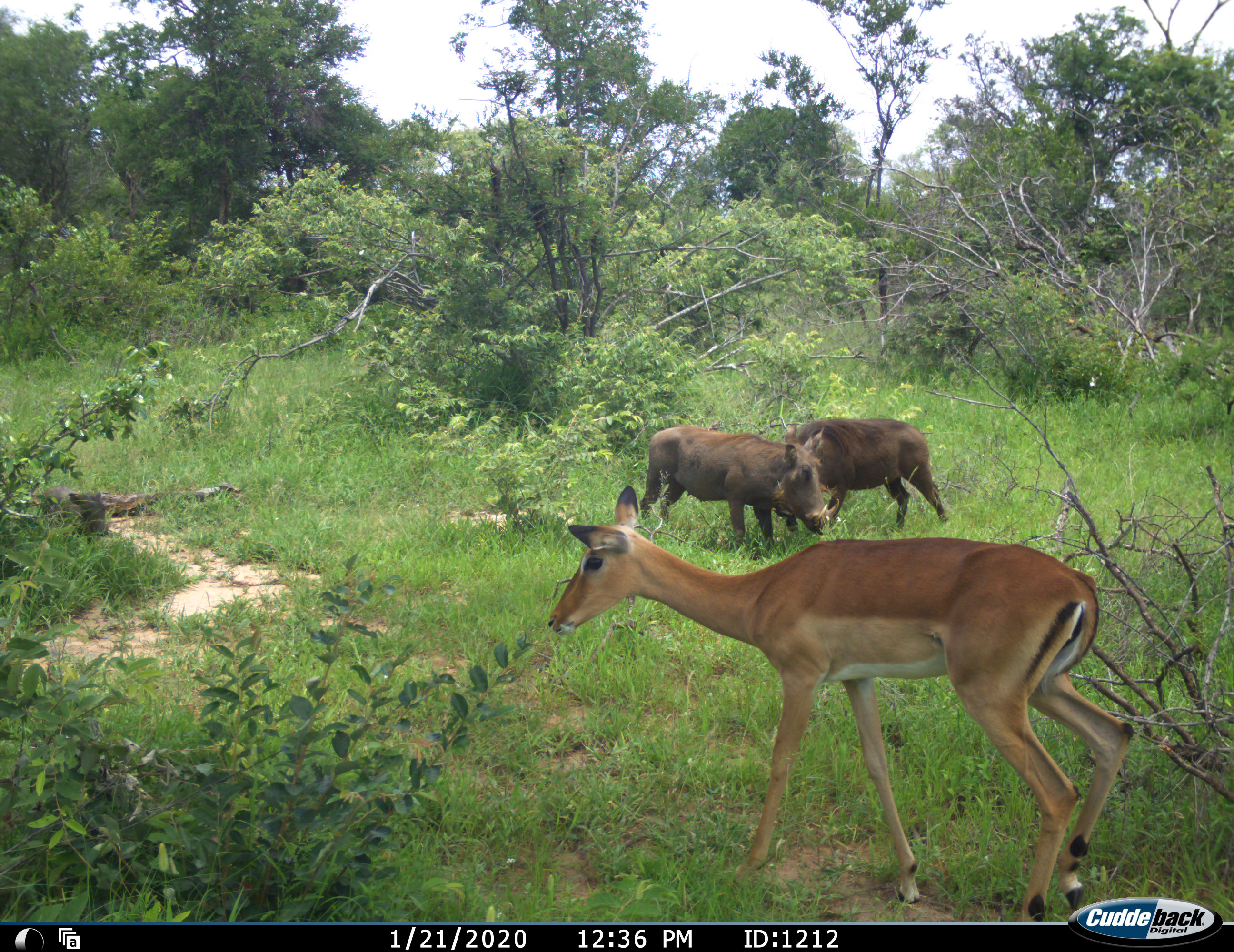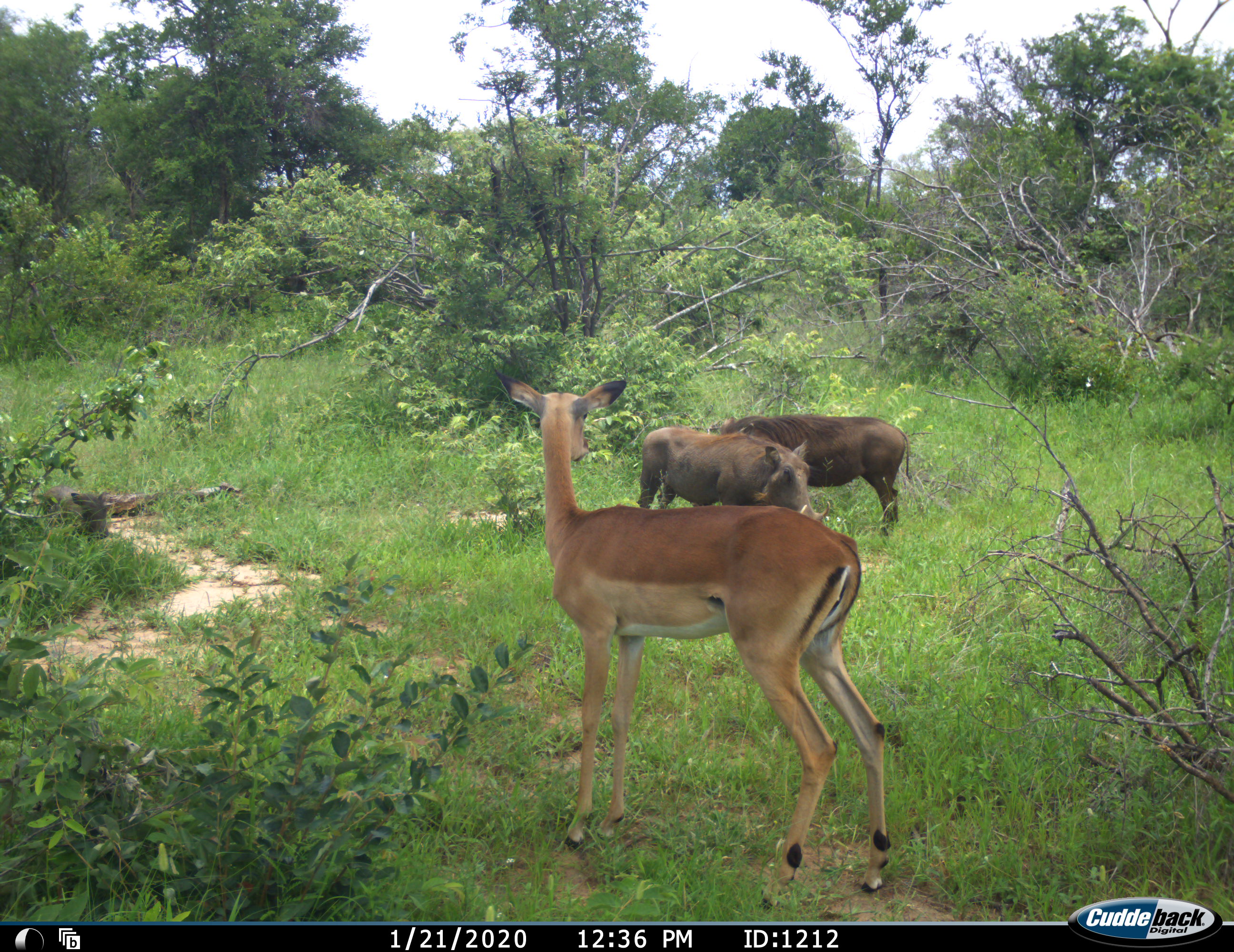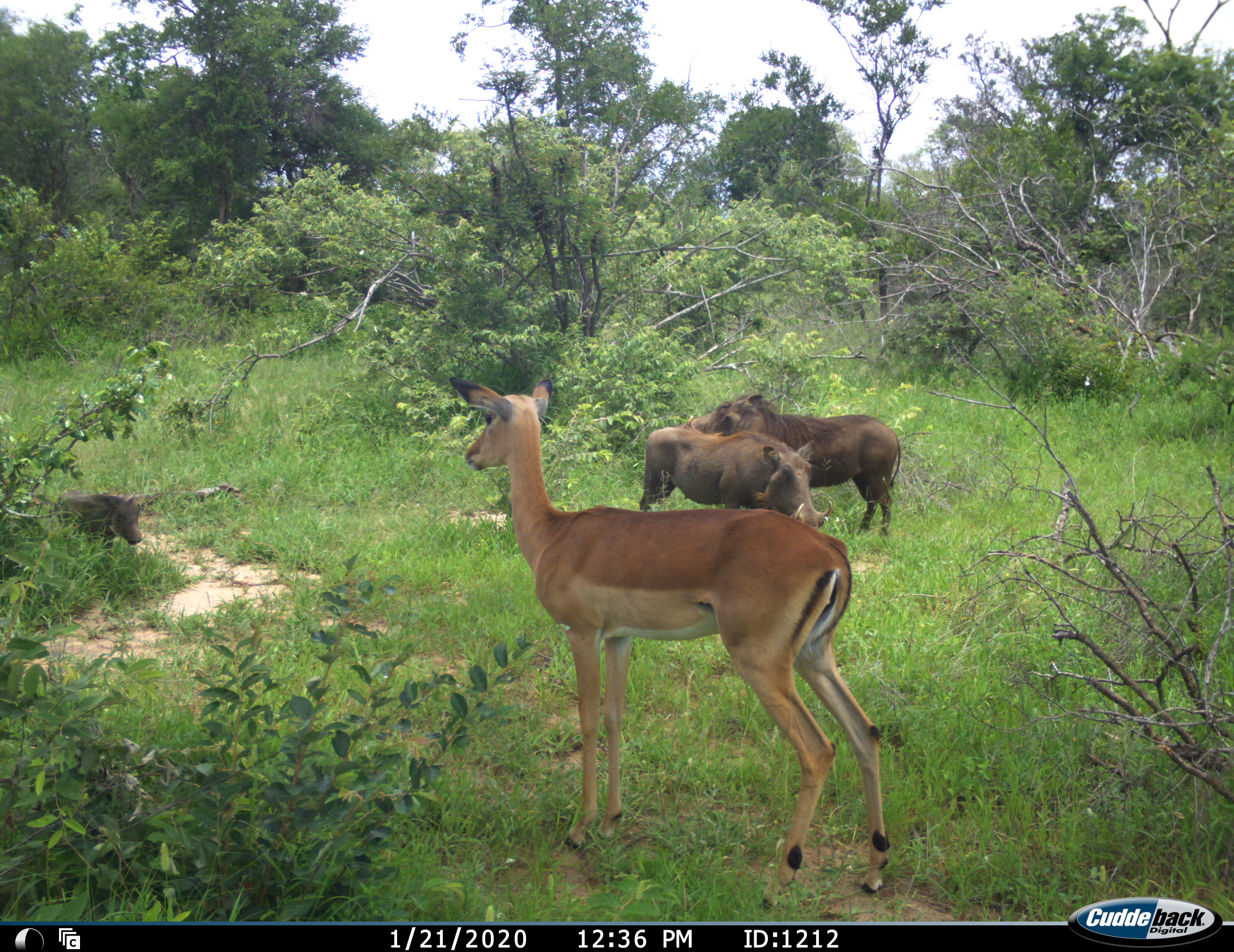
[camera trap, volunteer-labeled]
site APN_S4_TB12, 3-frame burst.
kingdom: Animalia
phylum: Chordata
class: Mammalia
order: Artiodactyla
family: Bovidae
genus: Aepyceros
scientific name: Aepyceros melampus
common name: impala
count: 1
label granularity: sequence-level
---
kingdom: Animalia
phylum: Chordata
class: Mammalia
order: Artiodactyla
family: Suidae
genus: Phacochoerus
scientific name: Phacochoerus africanus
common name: warthog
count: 3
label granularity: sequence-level